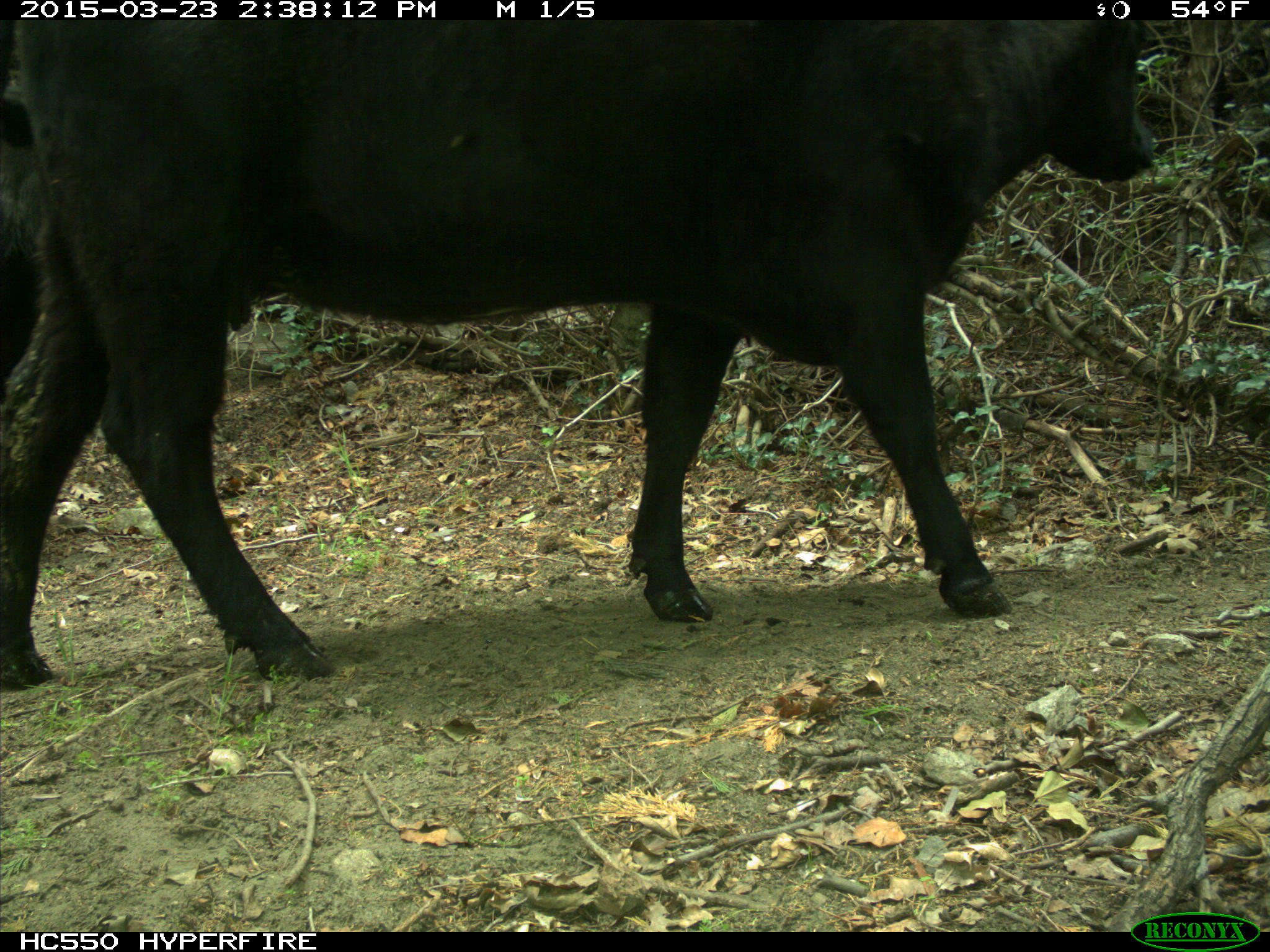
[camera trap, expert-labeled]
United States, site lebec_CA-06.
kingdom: Animalia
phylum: Chordata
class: Mammalia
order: Artiodactyla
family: Bovidae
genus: Bos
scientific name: Bos taurus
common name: domestic cow